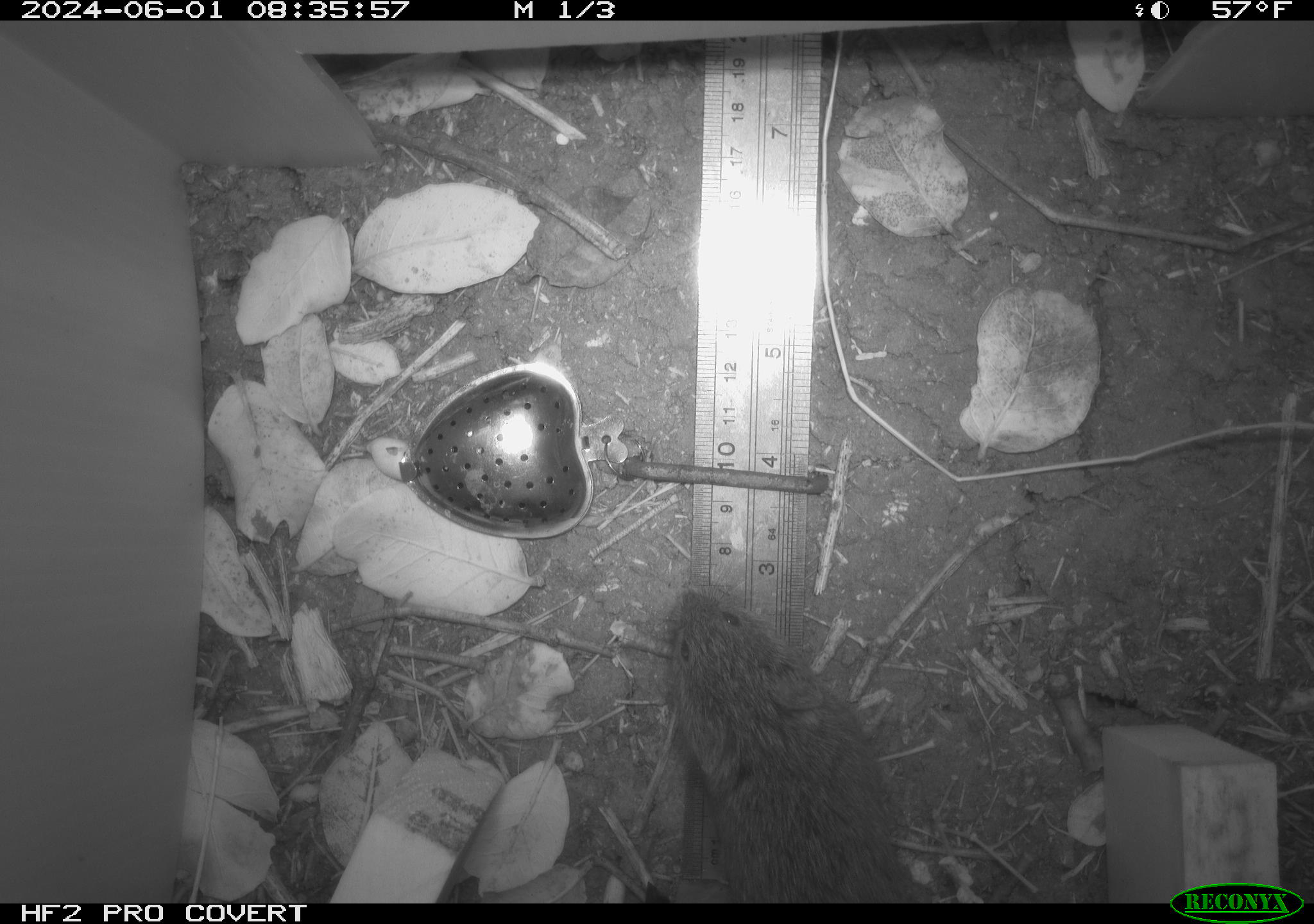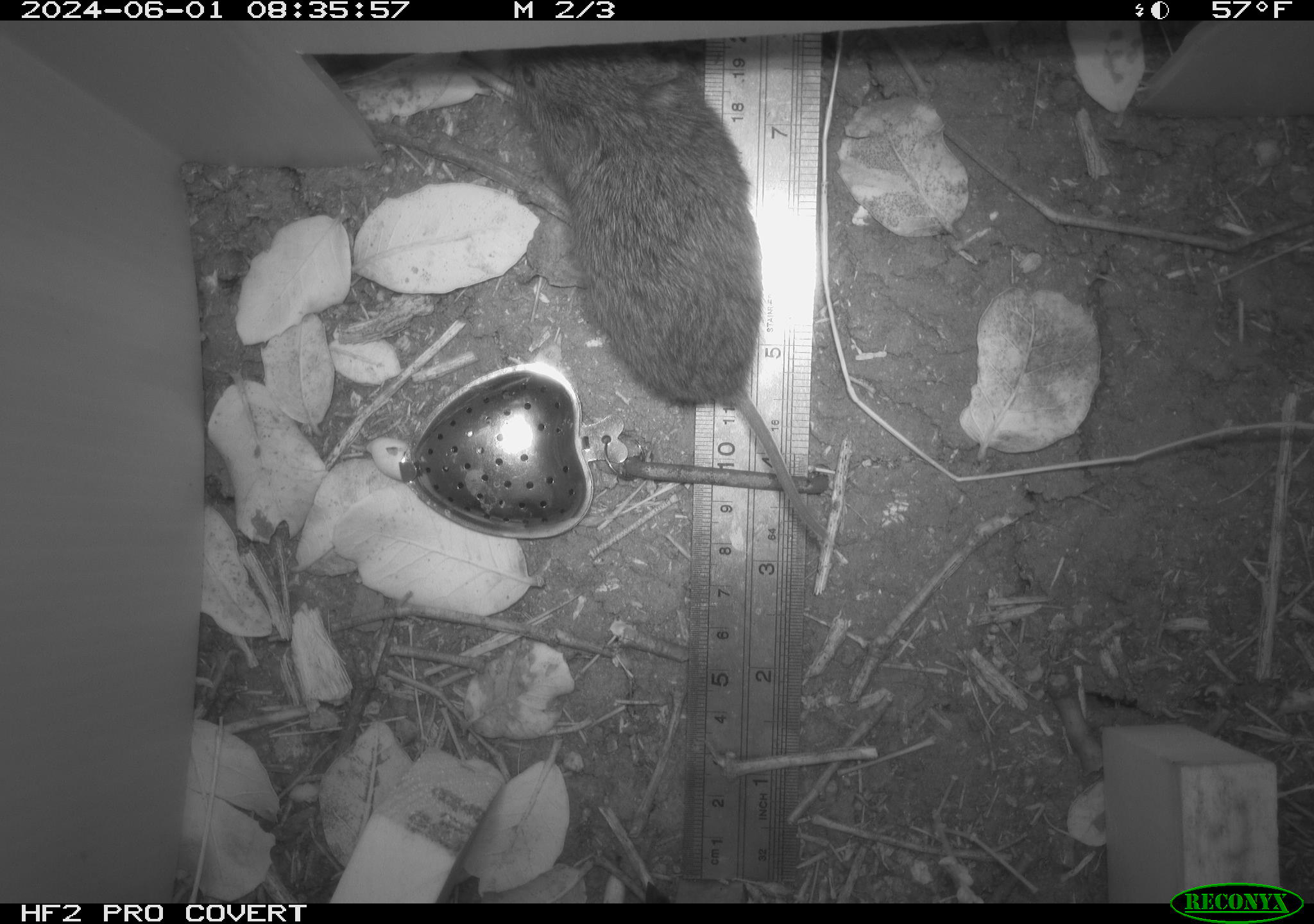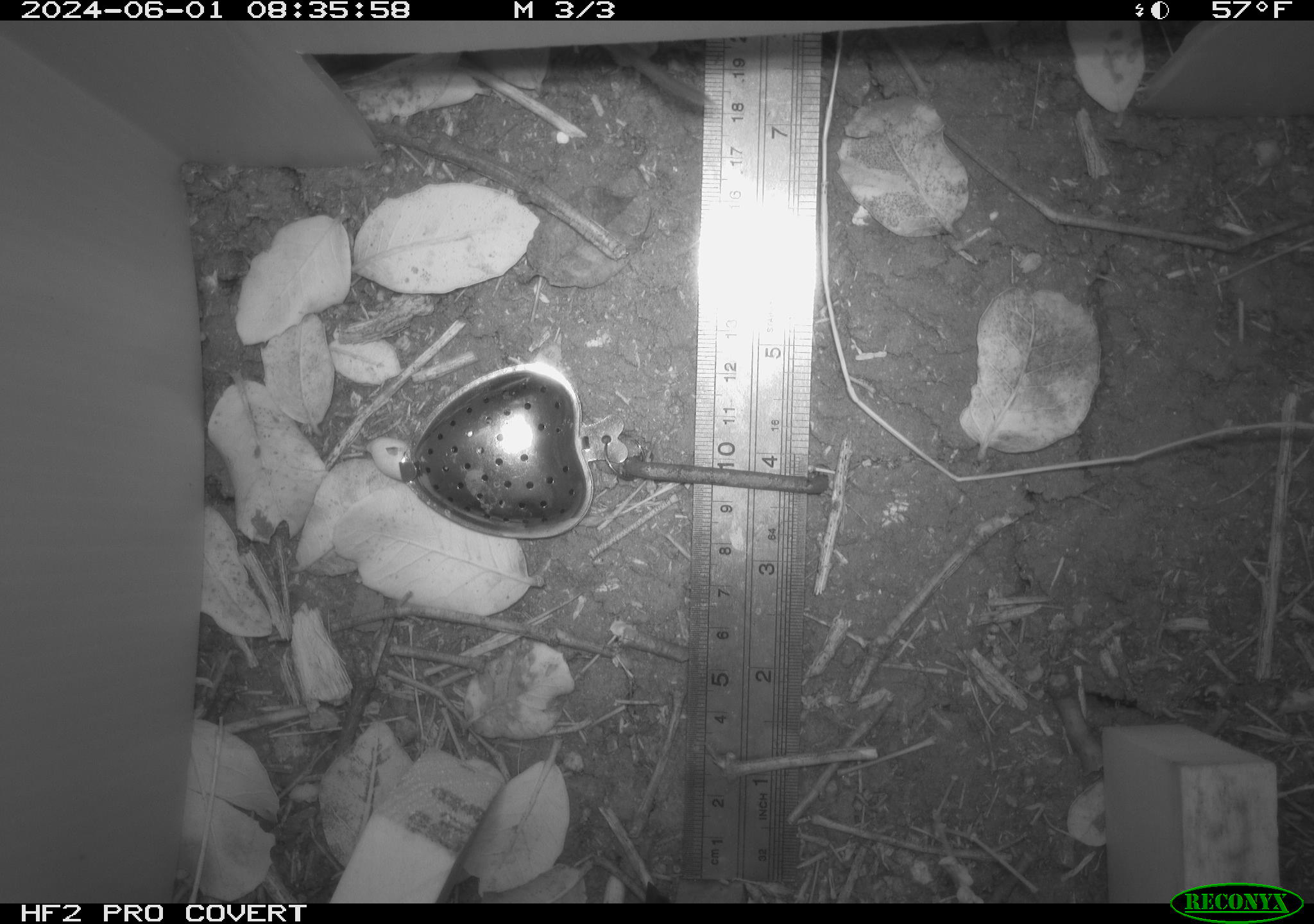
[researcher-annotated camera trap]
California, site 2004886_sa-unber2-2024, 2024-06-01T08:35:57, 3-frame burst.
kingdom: Animalia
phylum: Chordata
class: Mammalia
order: Rodentia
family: Cricetidae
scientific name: Arvicolinae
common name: voles, lemmings, and muskrats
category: arvicolinae subfamily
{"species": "arvicolinae subfamily (voles, lemmings, and muskrats) (Arvicolinae)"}